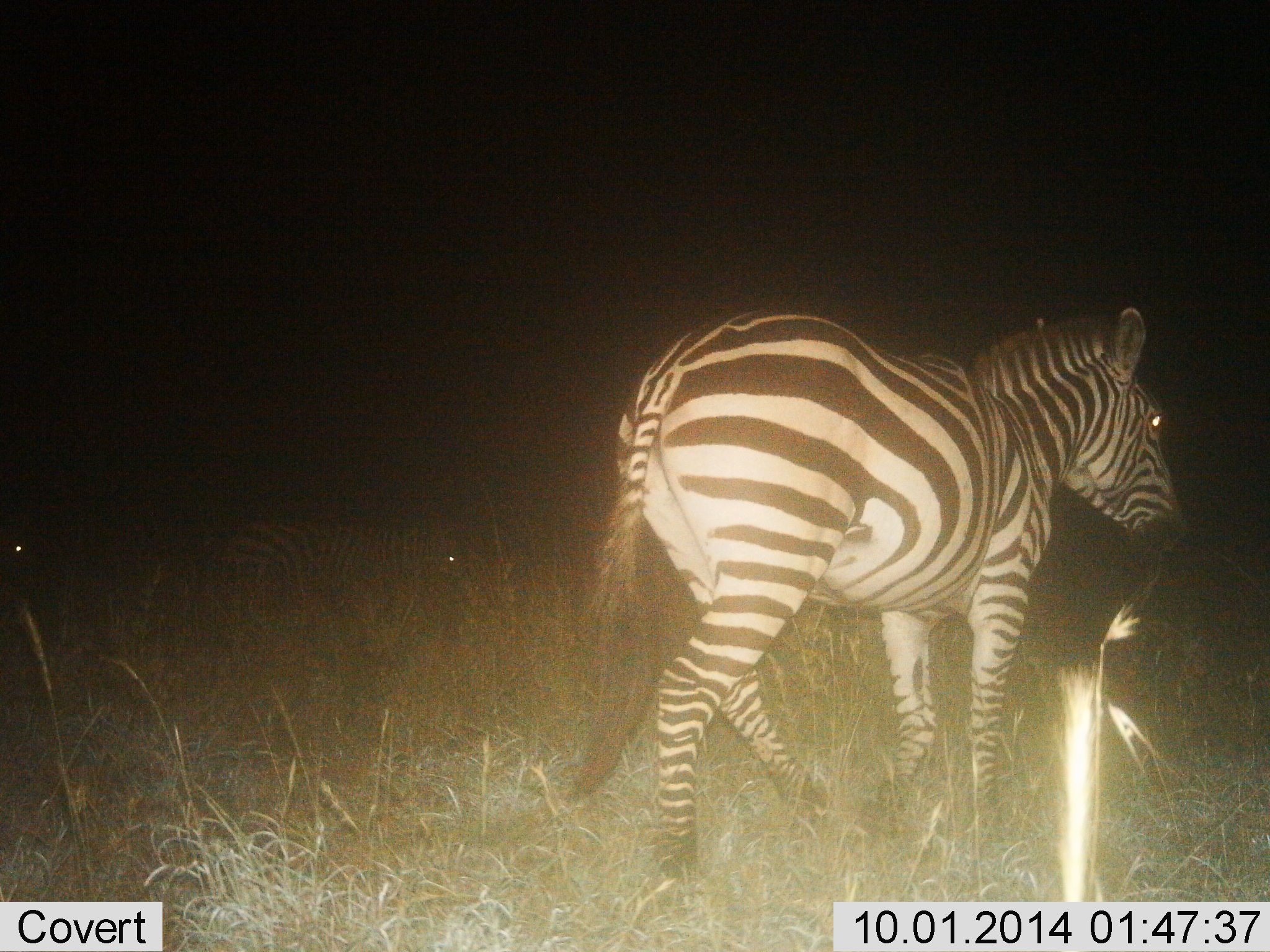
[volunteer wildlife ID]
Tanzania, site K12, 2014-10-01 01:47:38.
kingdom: Animalia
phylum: Chordata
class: Mammalia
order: Perissodactyla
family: Equidae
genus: Equus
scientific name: Equus quagga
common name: plains zebra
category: zebra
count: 2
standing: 40%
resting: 0%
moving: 60%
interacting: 0%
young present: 10%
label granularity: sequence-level